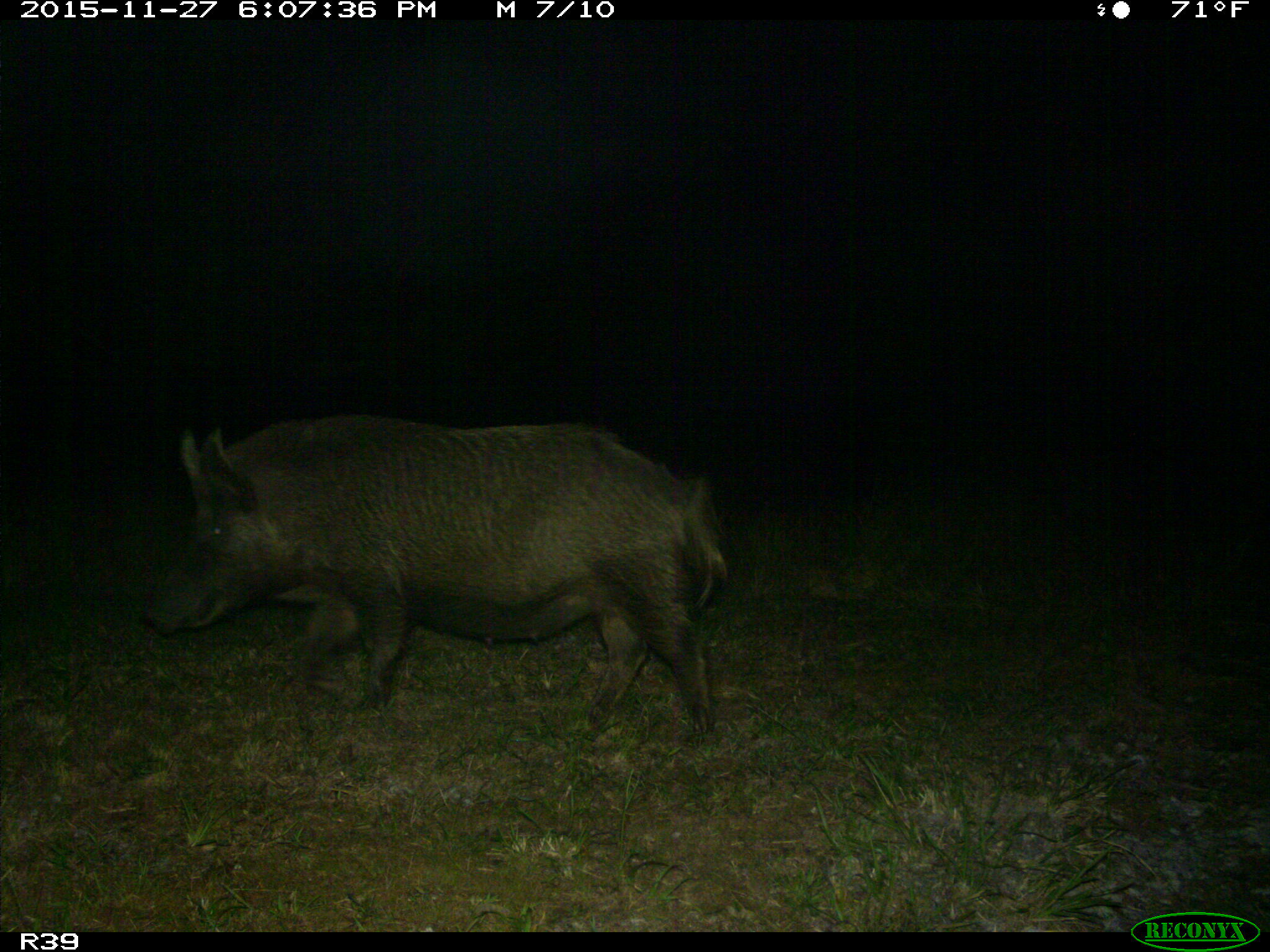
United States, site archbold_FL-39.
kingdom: Animalia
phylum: Chordata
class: Mammalia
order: Artiodactyla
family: Suidae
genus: Sus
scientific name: Sus scrofa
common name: wild boar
Sus scrofa (wild boar).